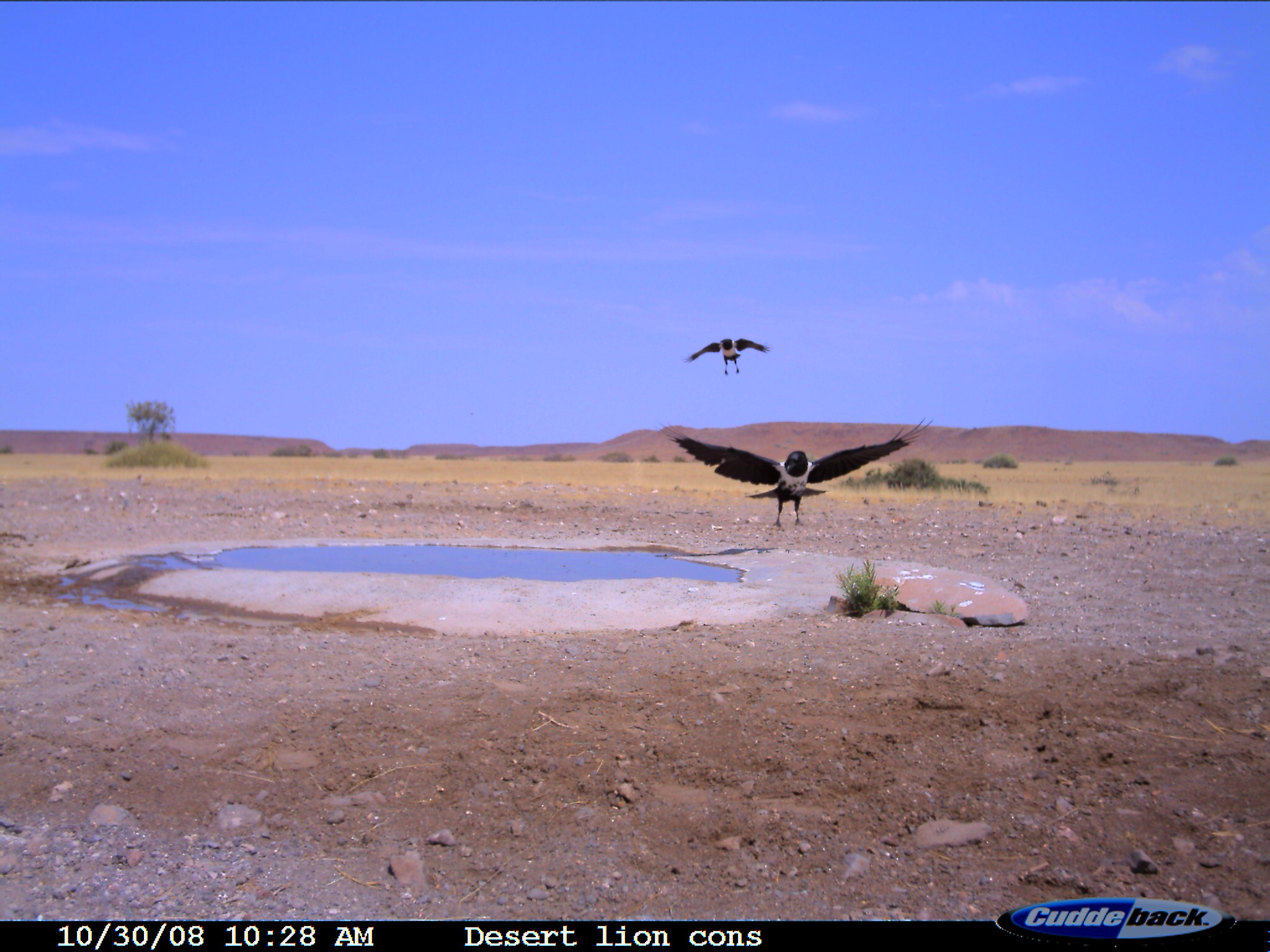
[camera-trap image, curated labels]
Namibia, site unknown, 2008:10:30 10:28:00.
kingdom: Animalia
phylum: Chordata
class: Aves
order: Passeriformes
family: Corvidae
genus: Corvus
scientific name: Corvus albus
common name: pied crow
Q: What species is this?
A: Corvus albus (pied crow).